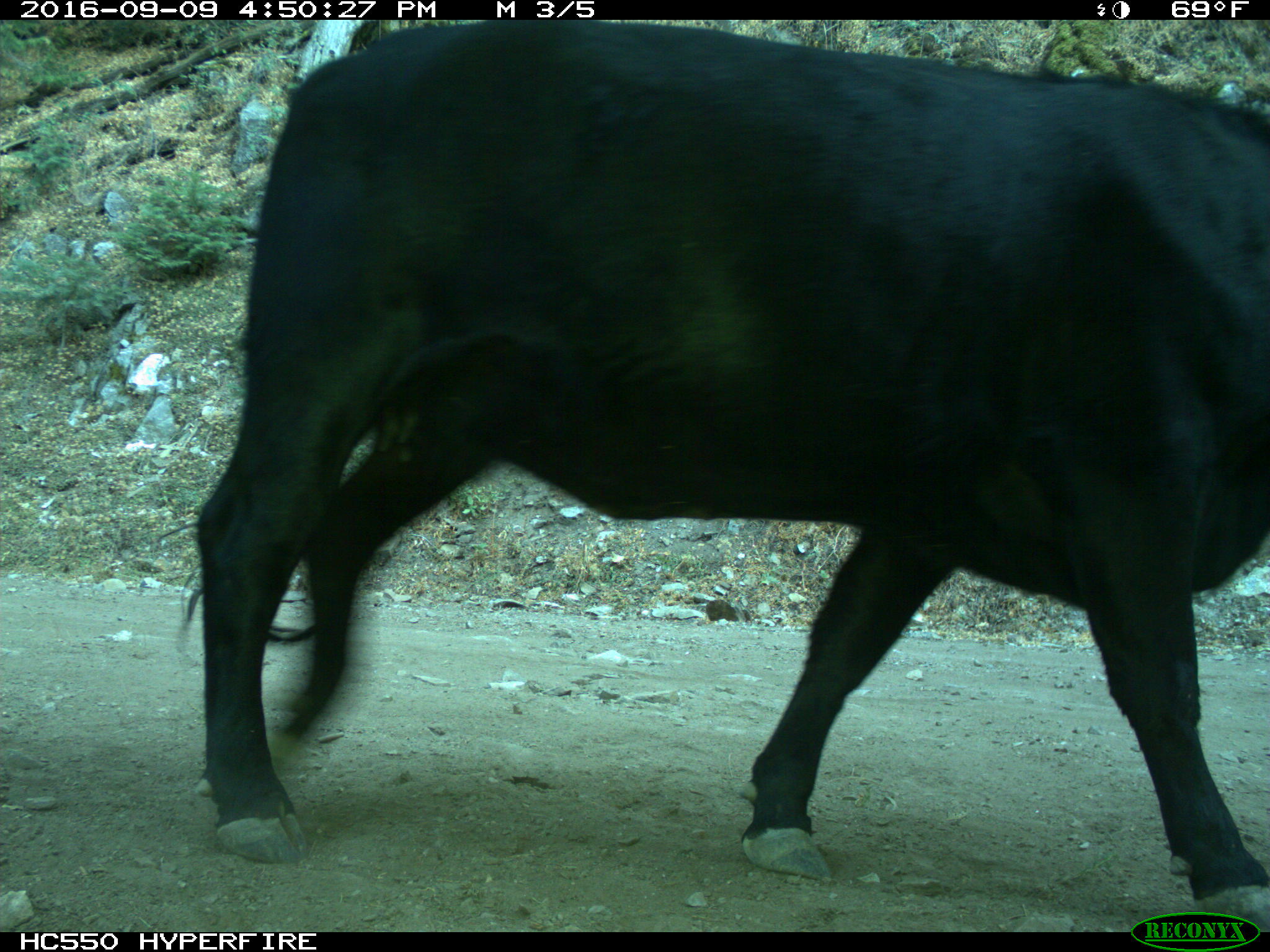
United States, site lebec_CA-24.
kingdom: Animalia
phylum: Chordata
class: Mammalia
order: Artiodactyla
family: Bovidae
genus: Bos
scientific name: Bos taurus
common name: domestic cow